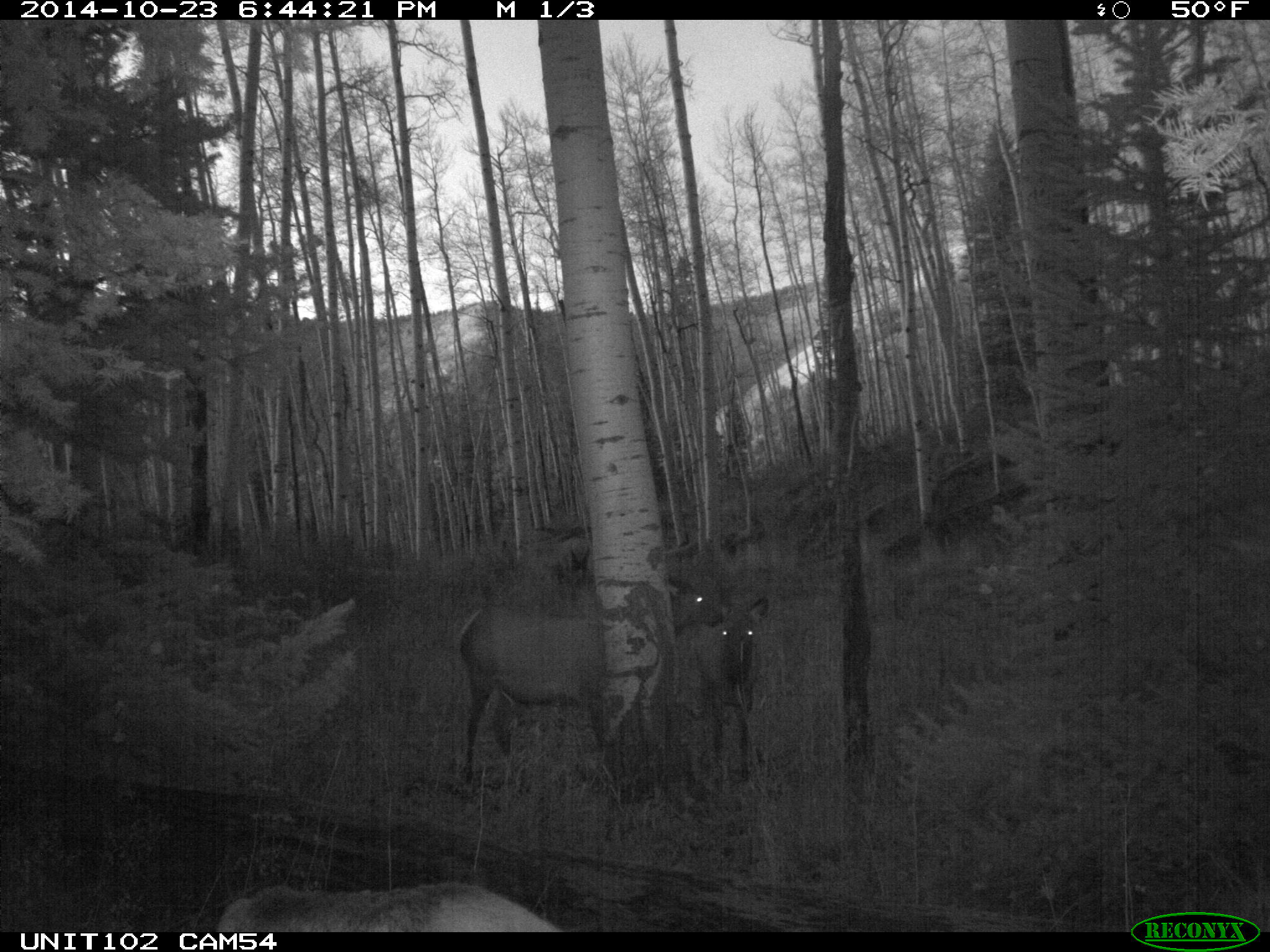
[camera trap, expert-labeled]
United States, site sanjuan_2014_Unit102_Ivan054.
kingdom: Animalia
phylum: Chordata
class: Mammalia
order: Artiodactyla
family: Cervidae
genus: Cervus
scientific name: Cervus elaphus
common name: red deer